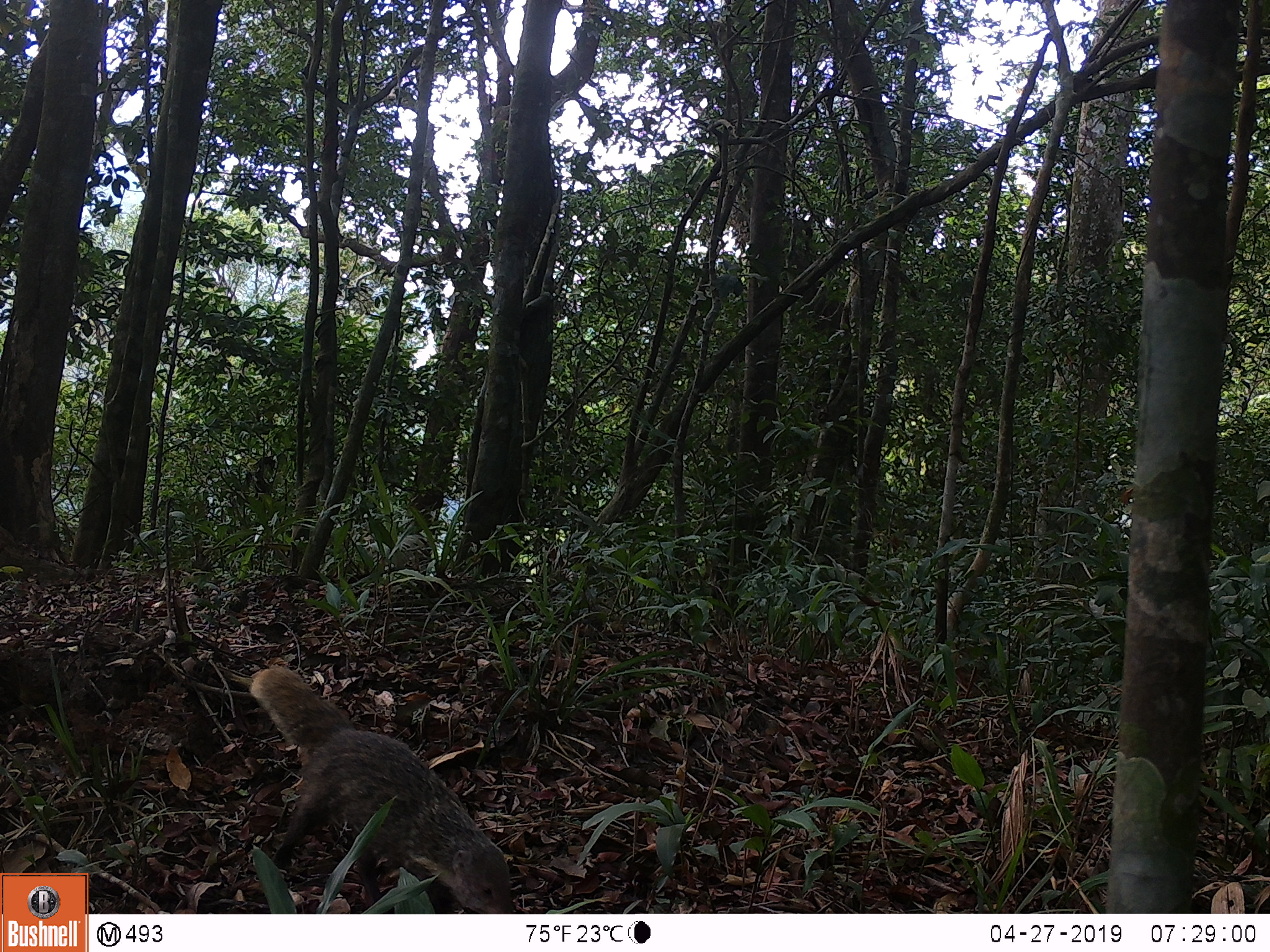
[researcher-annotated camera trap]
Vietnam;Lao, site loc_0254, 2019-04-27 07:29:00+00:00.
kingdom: Animalia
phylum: Chordata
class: Mammalia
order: Carnivora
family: Herpestidae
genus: Urva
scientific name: Urva urva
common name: crab-eating mongoose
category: crab eating mongoose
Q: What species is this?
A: Crab eating mongoose (crab-eating mongoose) (Urva urva).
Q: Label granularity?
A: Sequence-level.